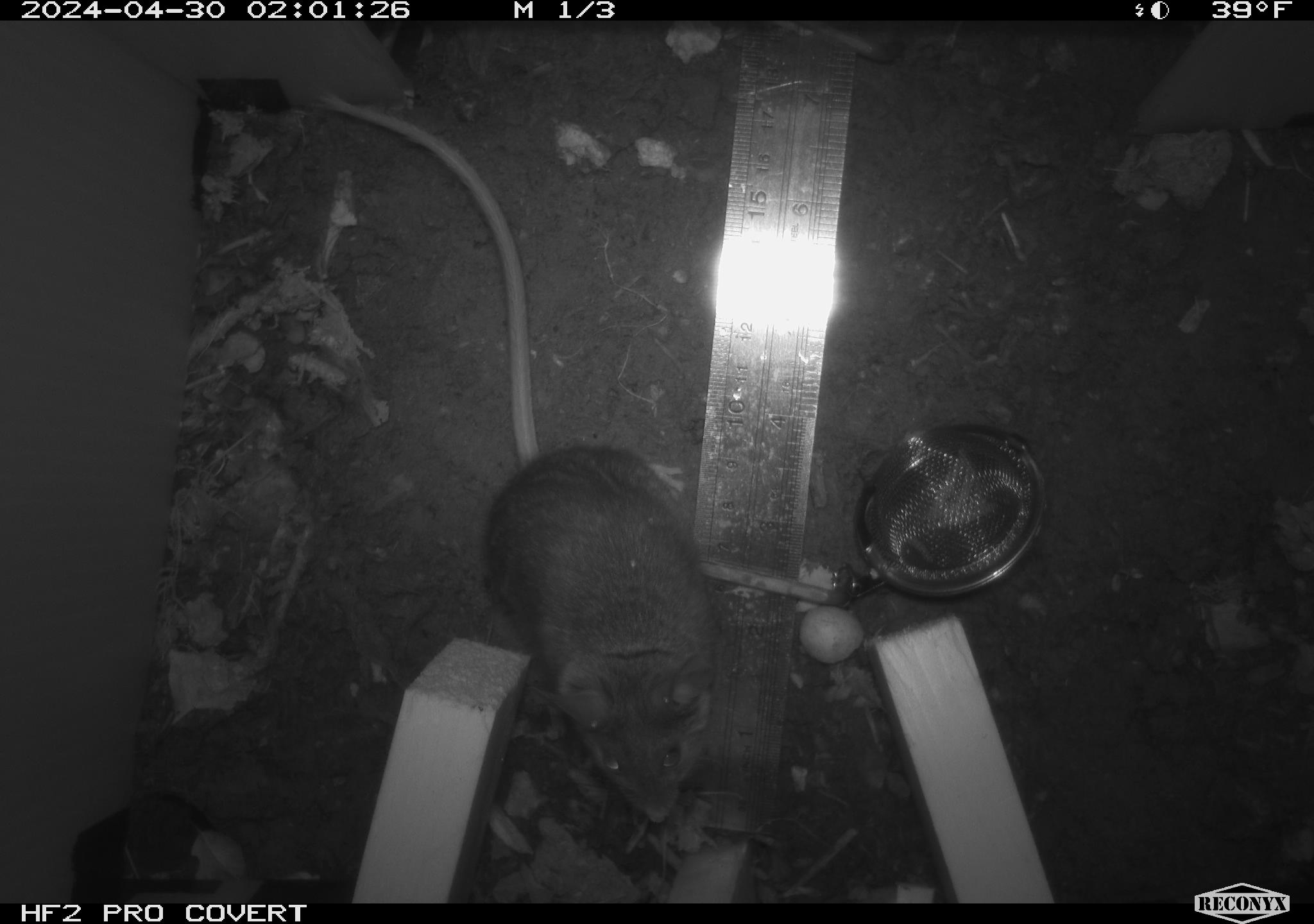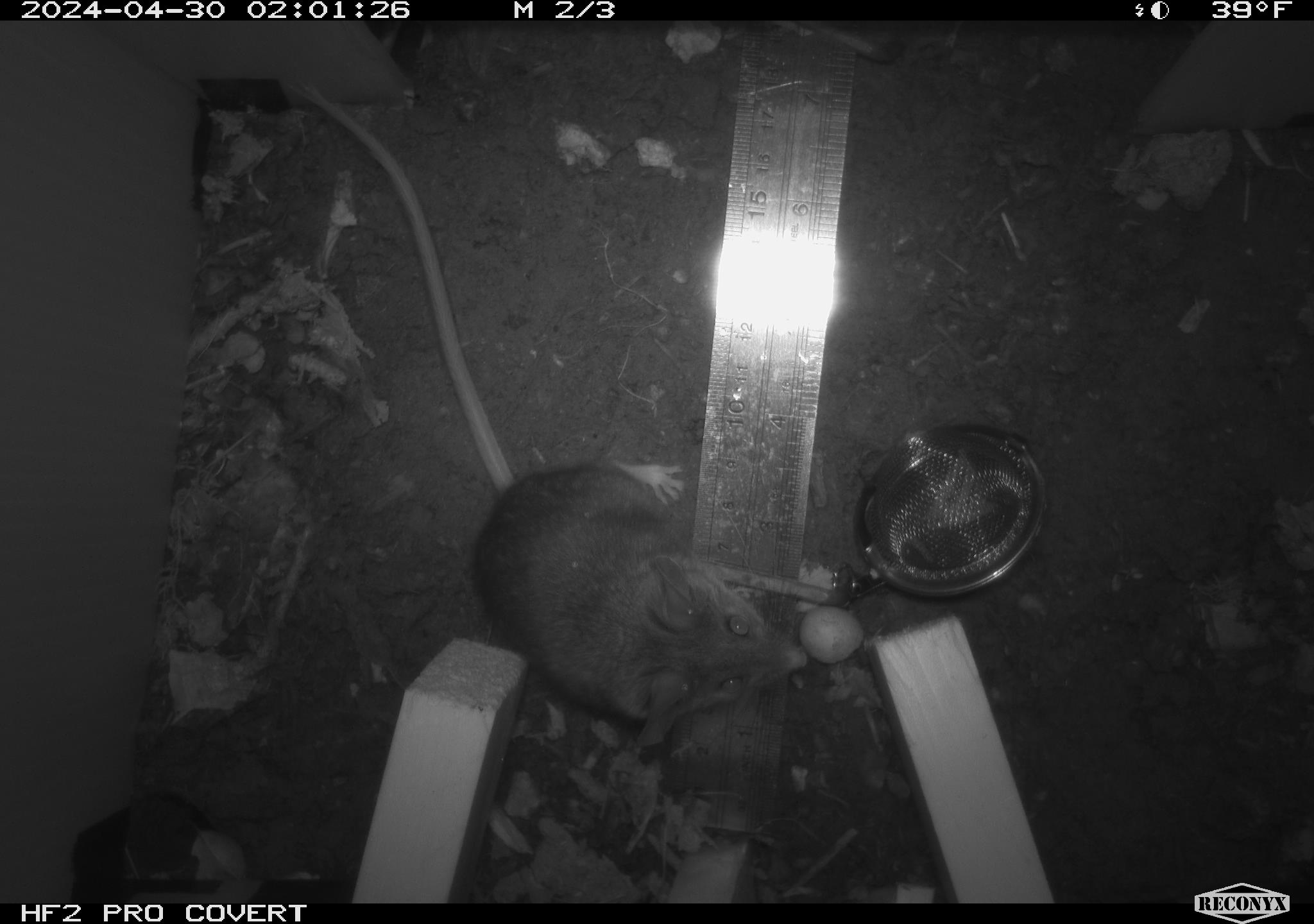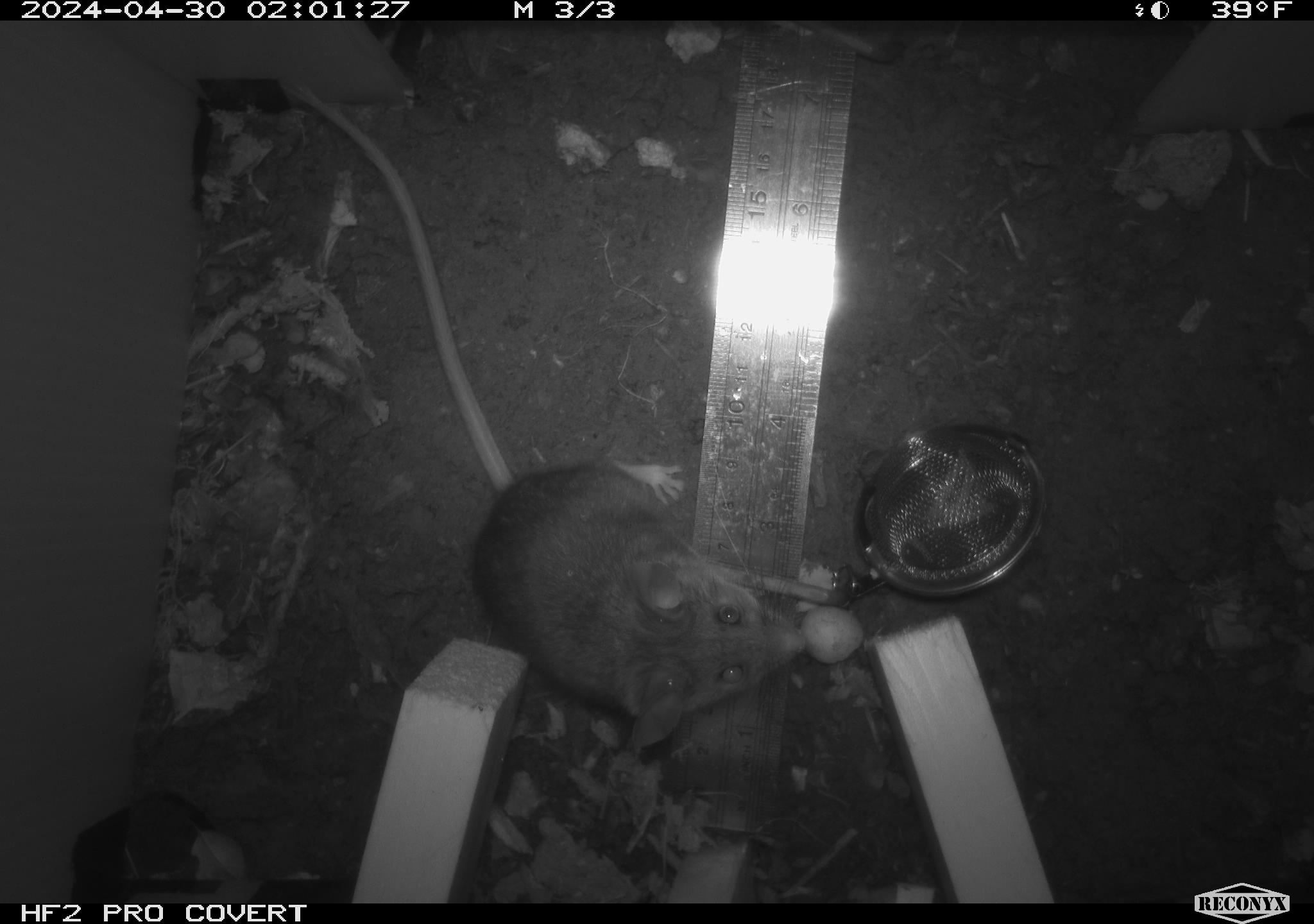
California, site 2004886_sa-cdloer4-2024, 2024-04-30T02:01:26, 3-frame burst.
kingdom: Animalia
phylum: Chordata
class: Mammalia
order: Rodentia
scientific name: Rodentia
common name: mouse species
Mouse species (Rodentia).